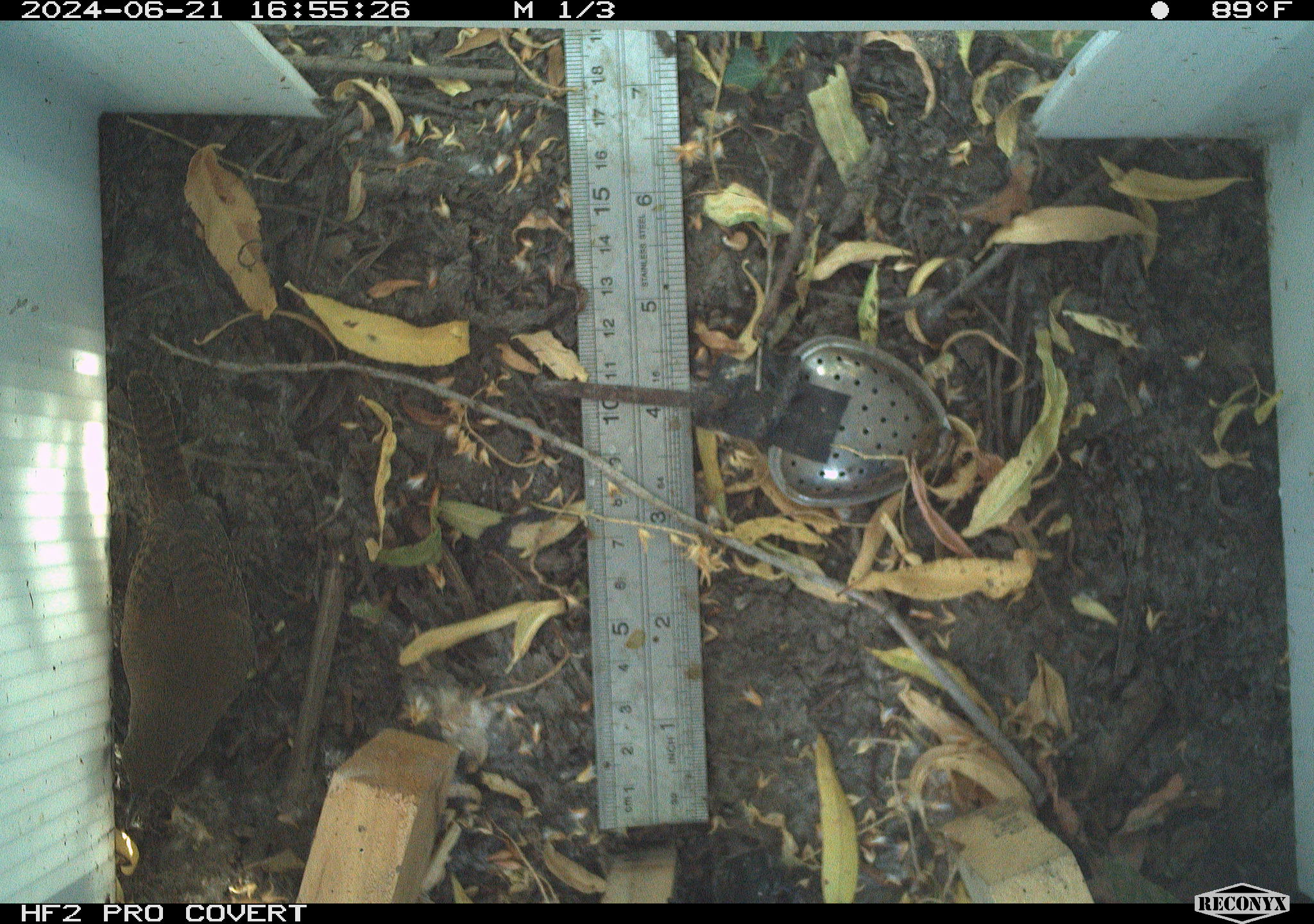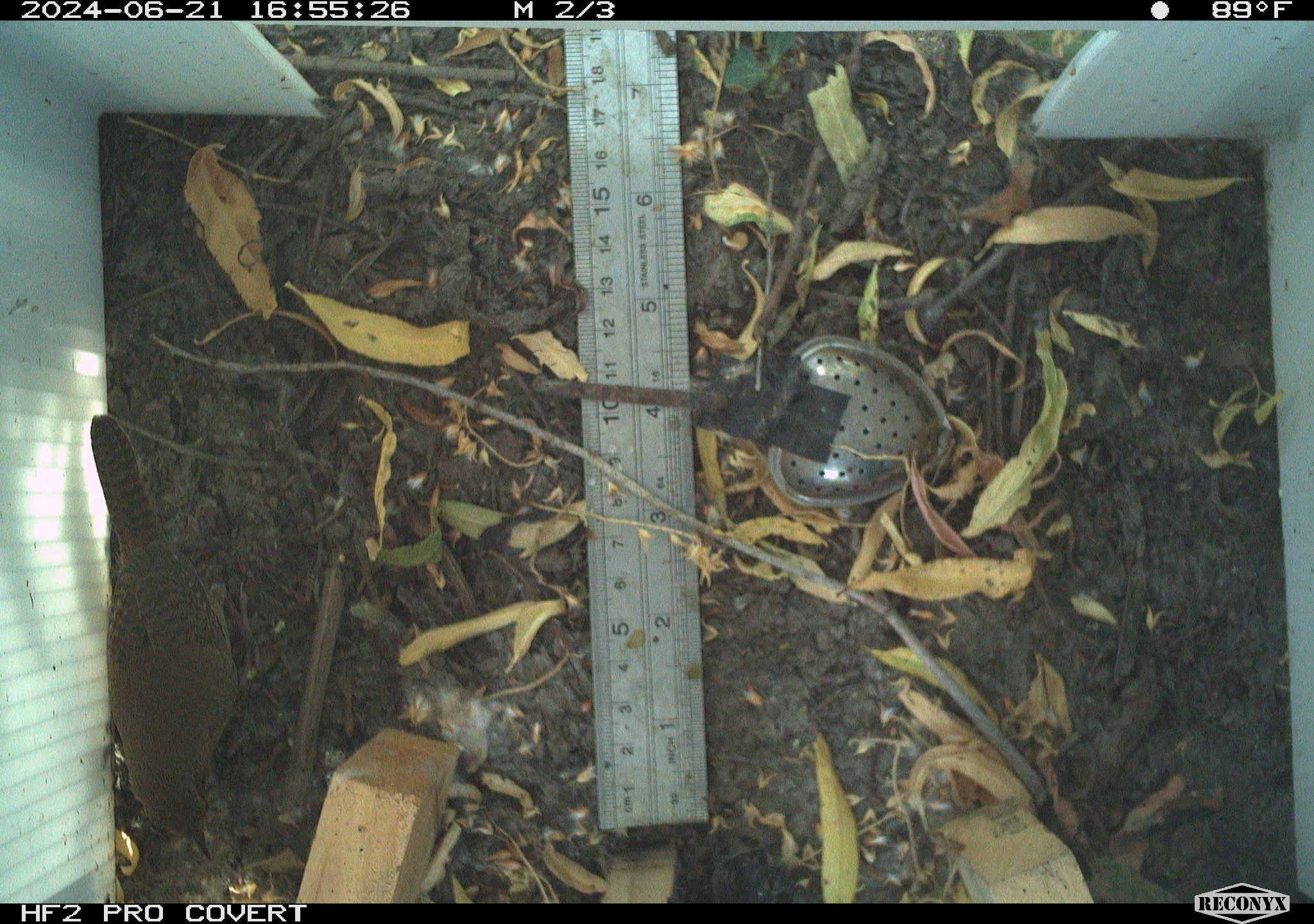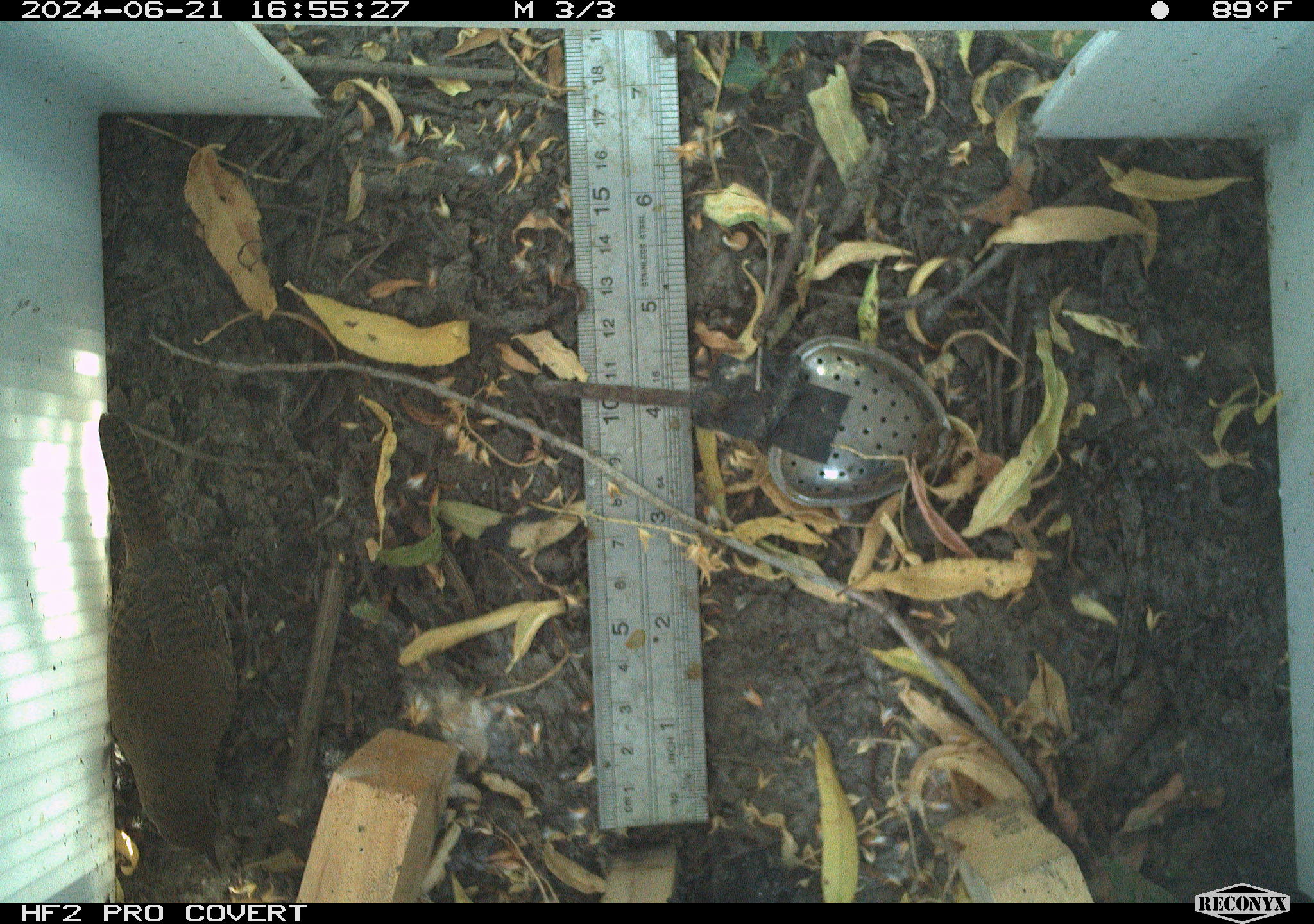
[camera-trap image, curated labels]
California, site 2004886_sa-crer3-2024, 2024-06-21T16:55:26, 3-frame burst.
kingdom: Animalia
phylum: Chordata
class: Aves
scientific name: Aves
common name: bird